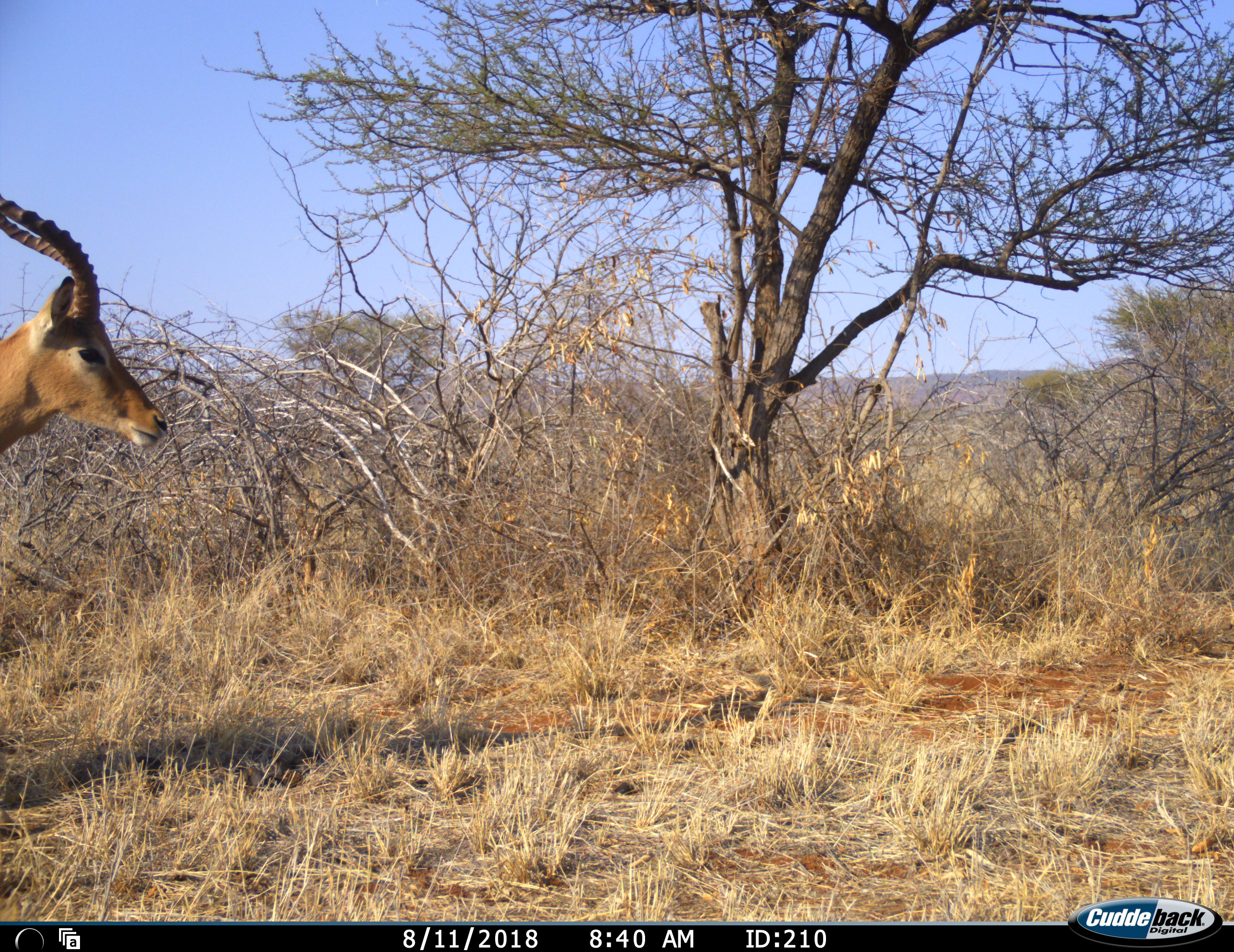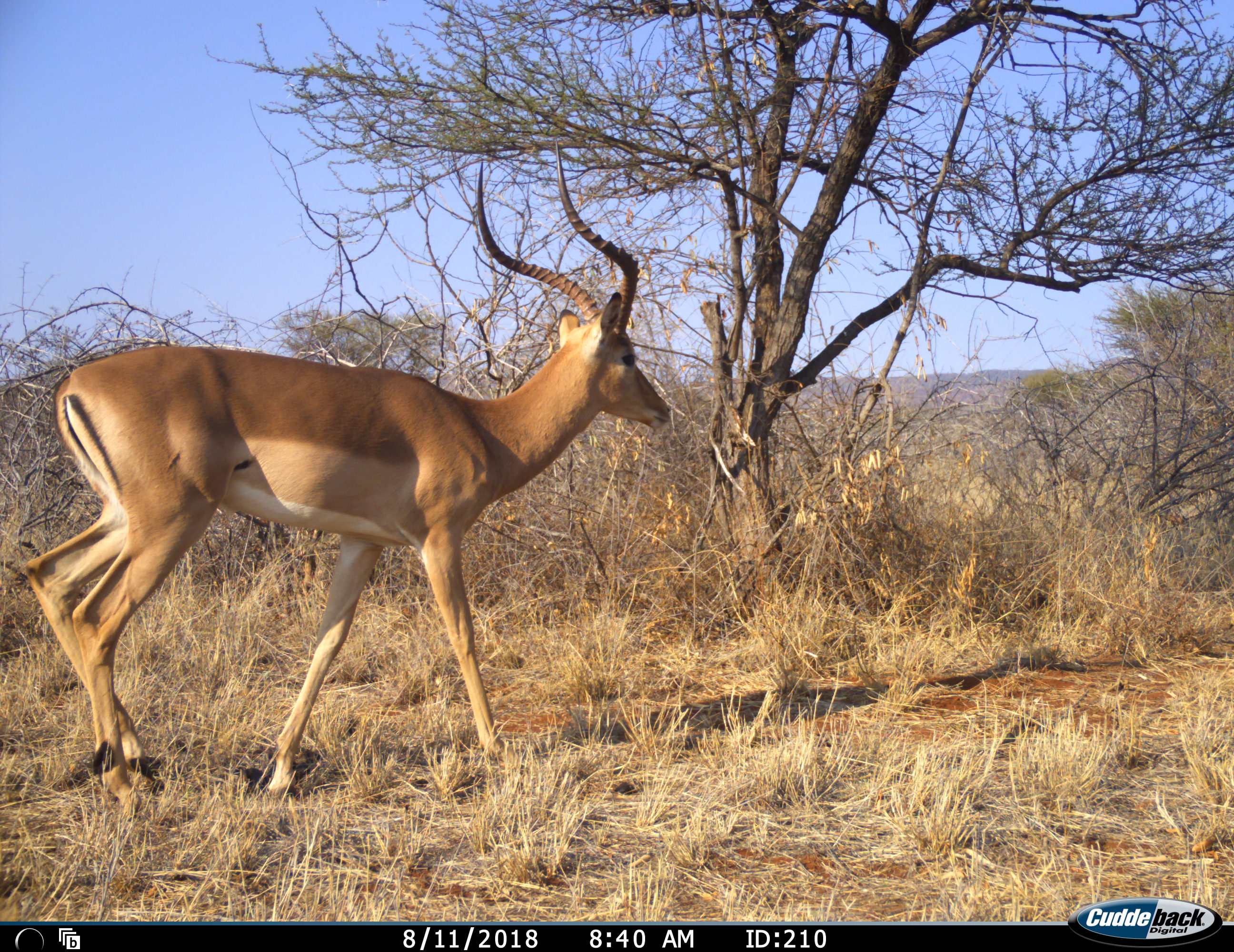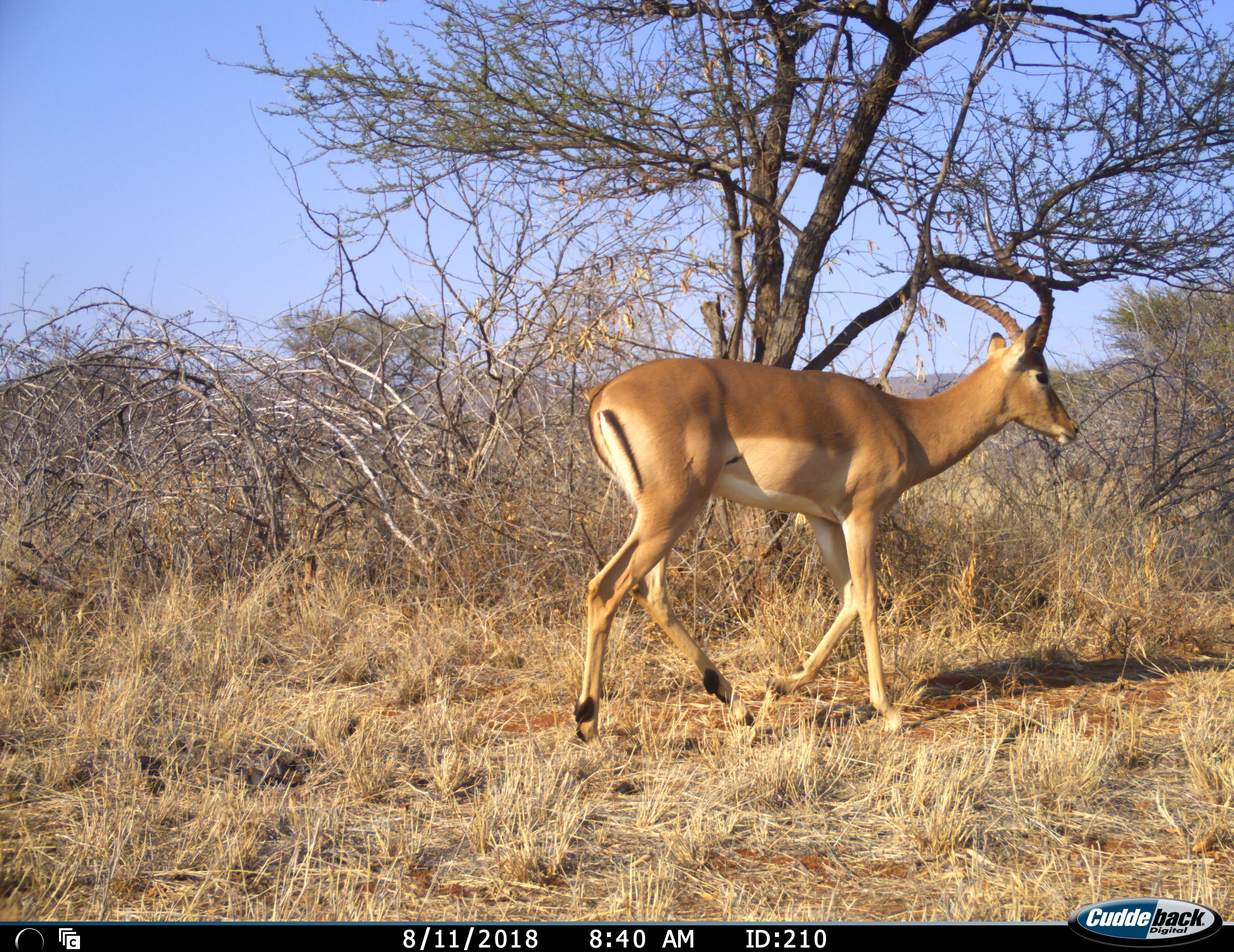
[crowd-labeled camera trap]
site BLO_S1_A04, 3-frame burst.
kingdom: Animalia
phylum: Chordata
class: Mammalia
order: Artiodactyla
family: Bovidae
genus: Aepyceros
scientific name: Aepyceros melampus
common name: impala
Impala (Aepyceros melampus), count 1. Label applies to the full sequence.